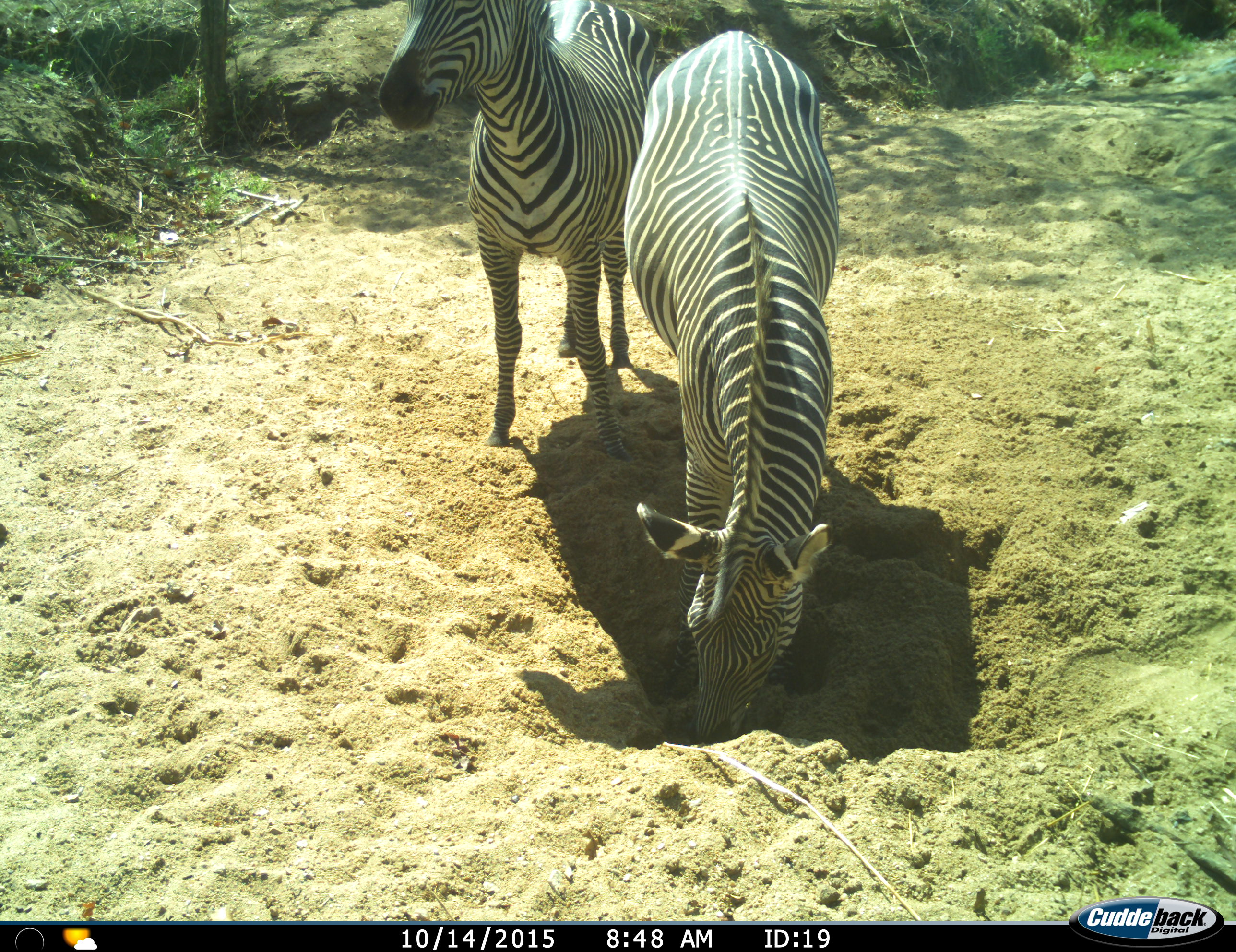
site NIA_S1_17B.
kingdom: Animalia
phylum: Chordata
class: Mammalia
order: Perissodactyla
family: Equidae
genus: Equus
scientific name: Equus quagga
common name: plains zebra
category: zebraplains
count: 2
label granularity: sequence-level